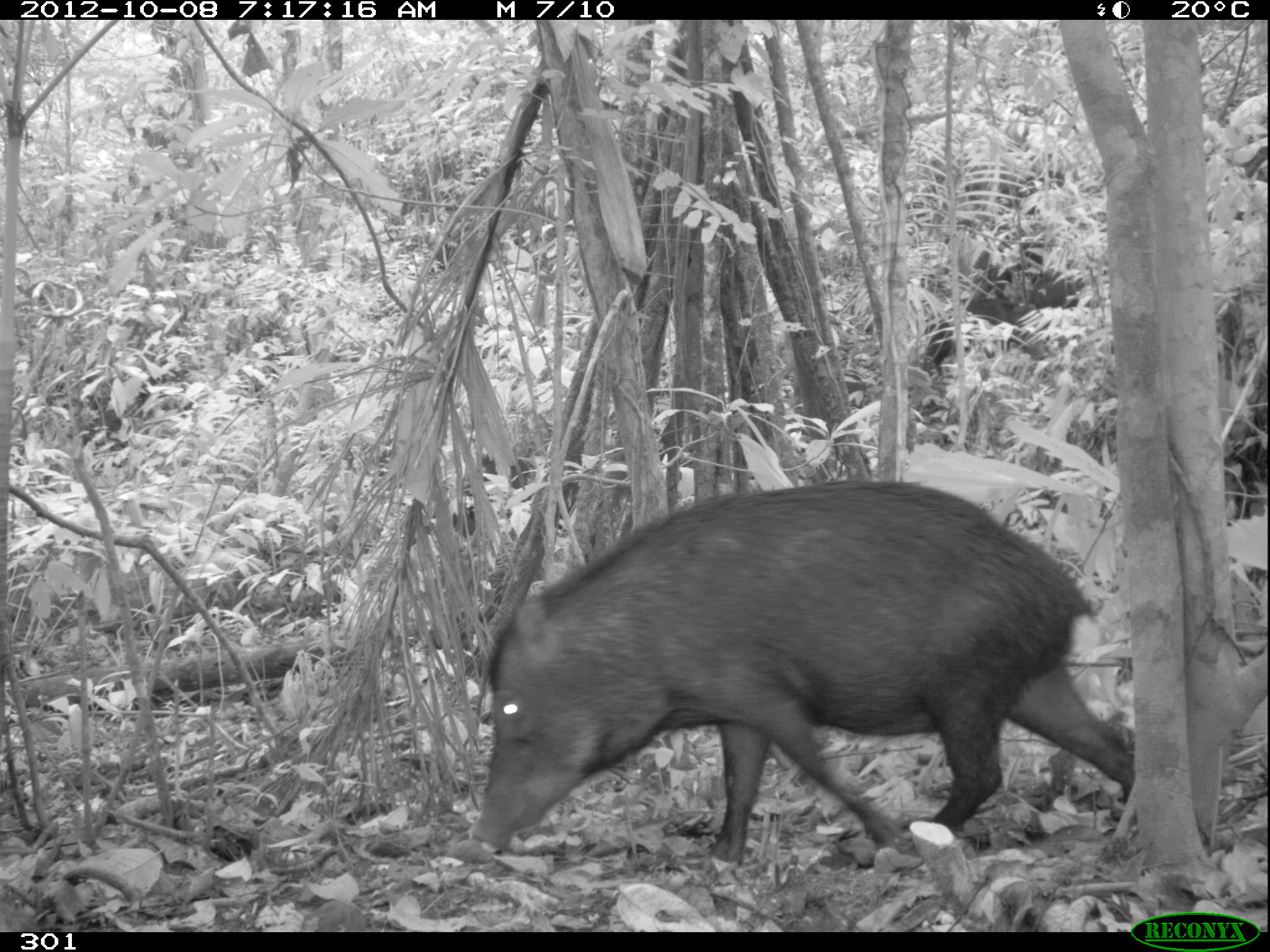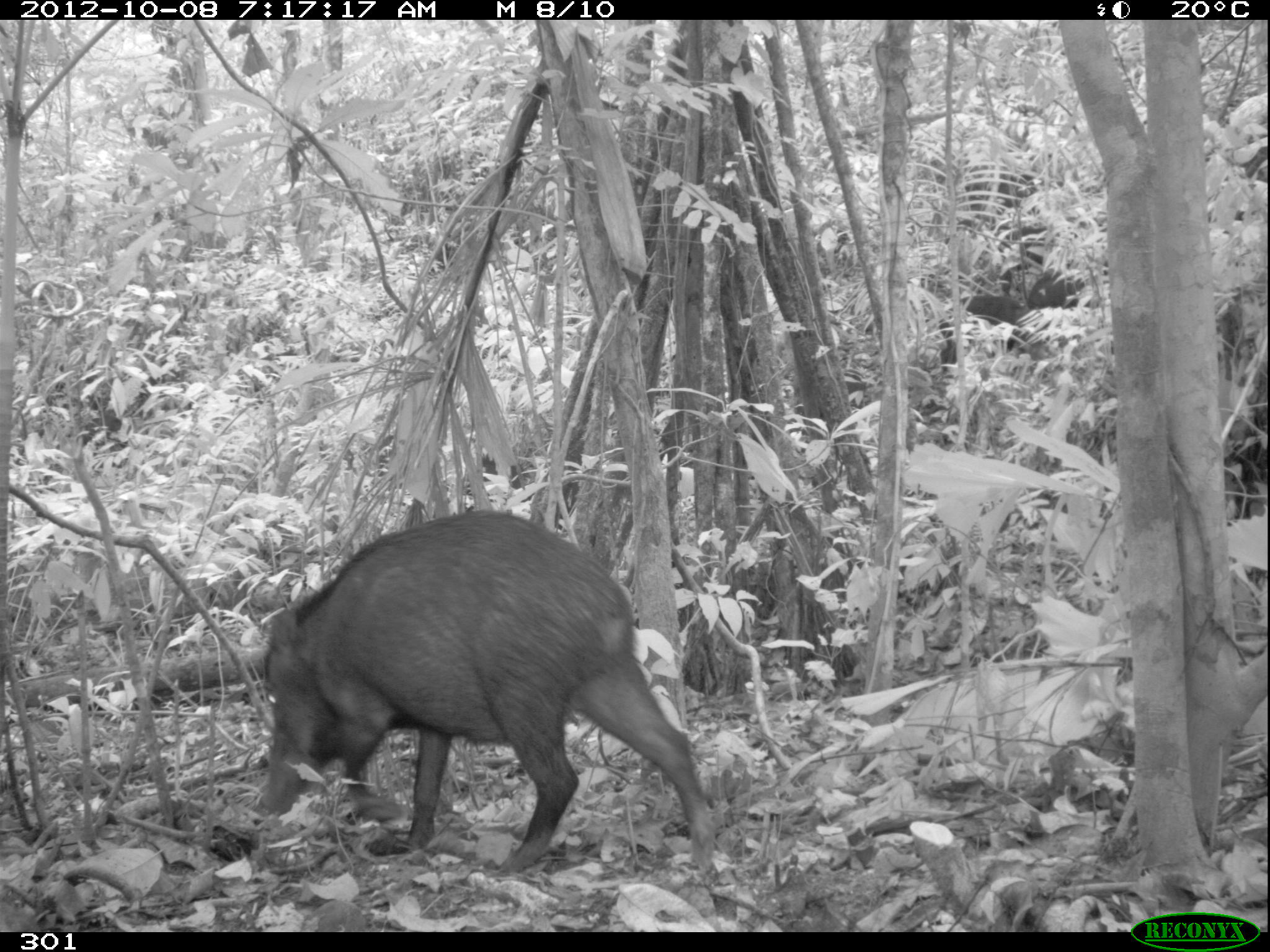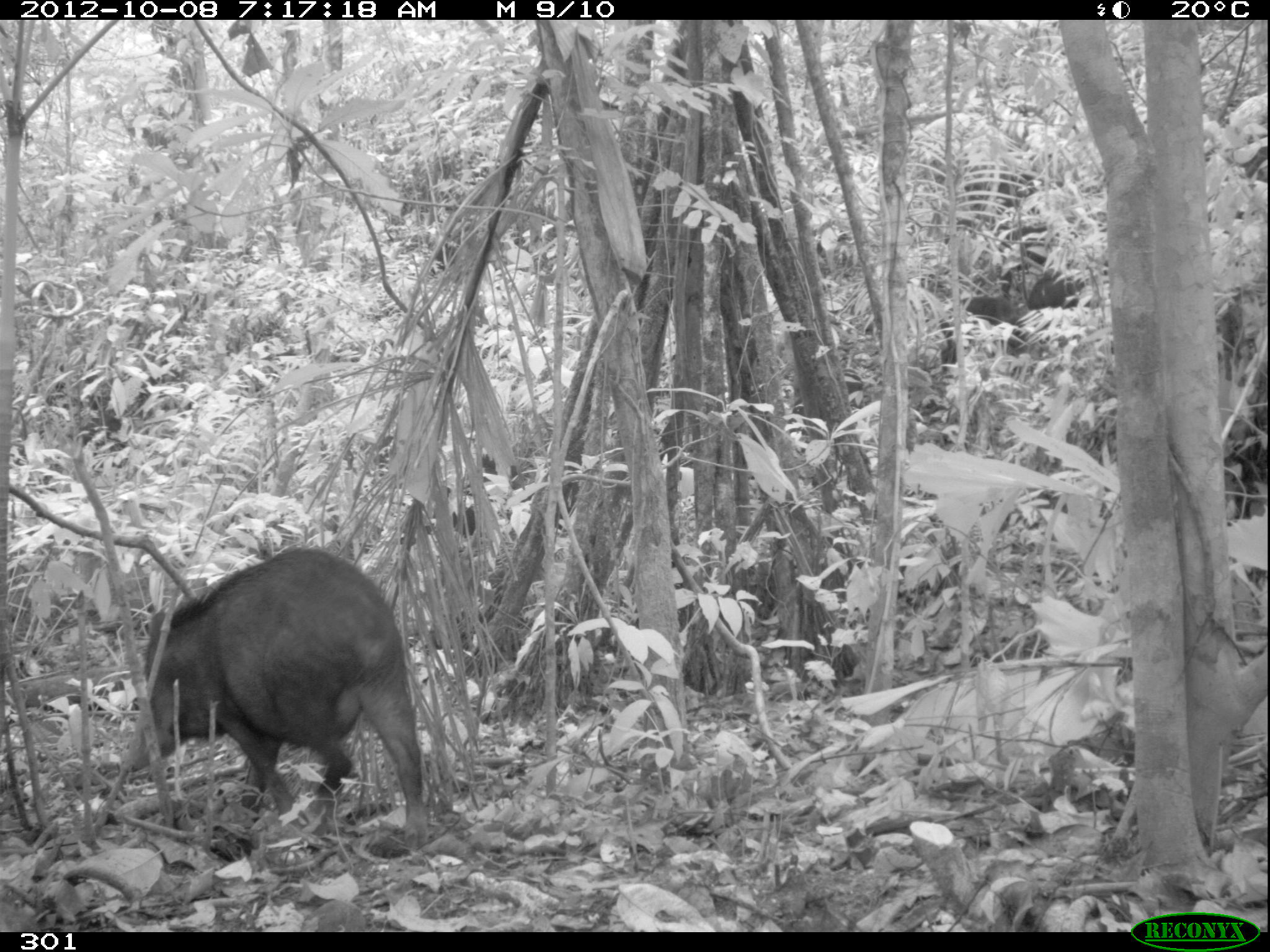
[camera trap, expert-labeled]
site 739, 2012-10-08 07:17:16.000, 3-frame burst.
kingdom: Animalia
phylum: Chordata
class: Mammalia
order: Artiodactyla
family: Tayassuidae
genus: Tayassu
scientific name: Tayassu pecari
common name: white-lipped peccary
Tayassu pecari (white-lipped peccary).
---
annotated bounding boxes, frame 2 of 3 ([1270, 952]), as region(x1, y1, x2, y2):
tayassu pecari: region(256, 507, 716, 876); region(938, 295, 1030, 374); region(1027, 269, 1098, 310); region(478, 452, 528, 503)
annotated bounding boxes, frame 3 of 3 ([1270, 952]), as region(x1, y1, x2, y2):
tayassu pecari: region(122, 544, 428, 852); region(937, 295, 1027, 367); region(451, 454, 498, 538); region(1028, 267, 1092, 312)